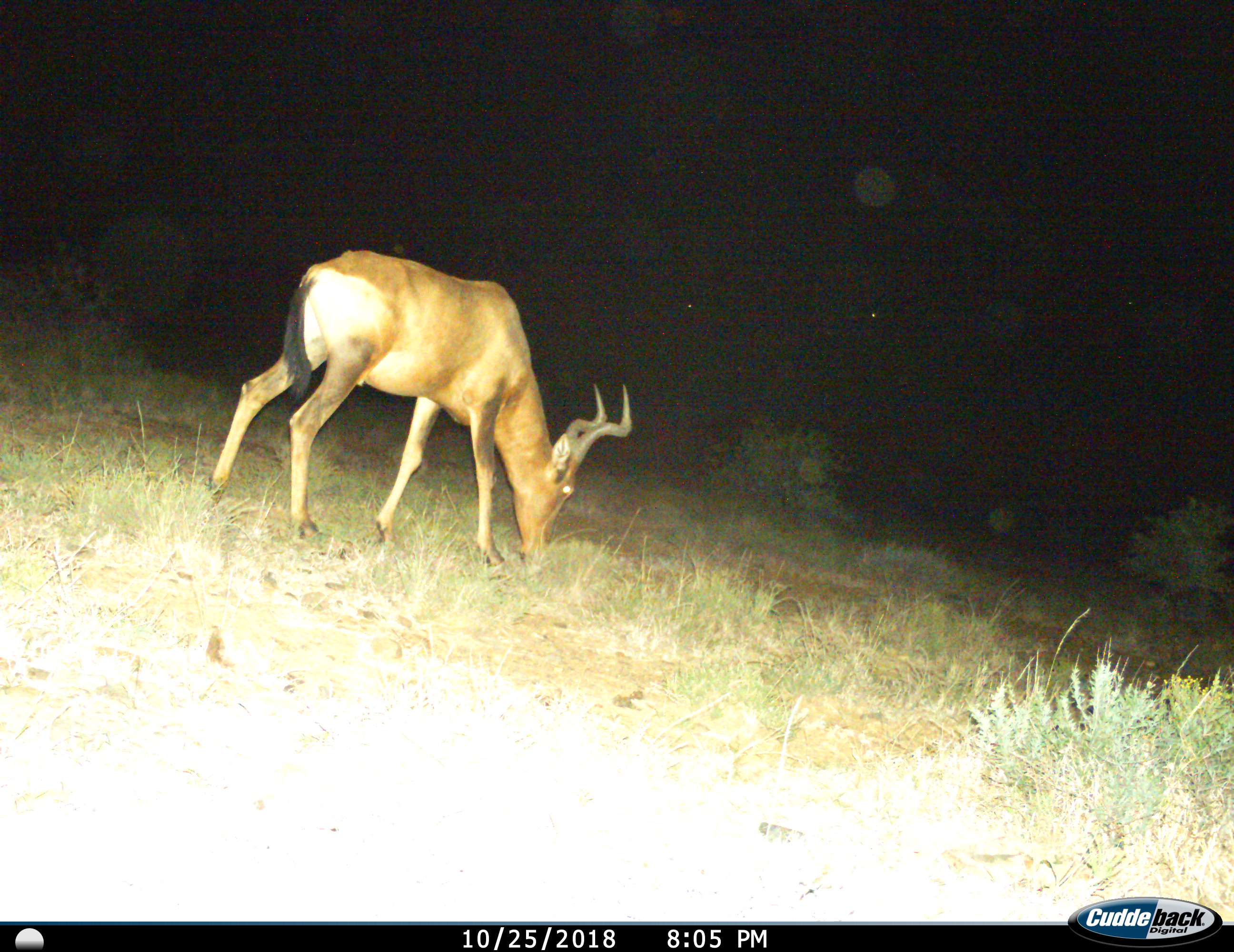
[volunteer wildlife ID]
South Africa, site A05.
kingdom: Animalia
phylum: Chordata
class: Mammalia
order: Artiodactyla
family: Bovidae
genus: Alcelaphus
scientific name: Alcelaphus buselaphus caama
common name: red hartebeest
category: hartebeestred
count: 1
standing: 30%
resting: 0%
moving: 10%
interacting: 0%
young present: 0%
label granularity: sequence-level